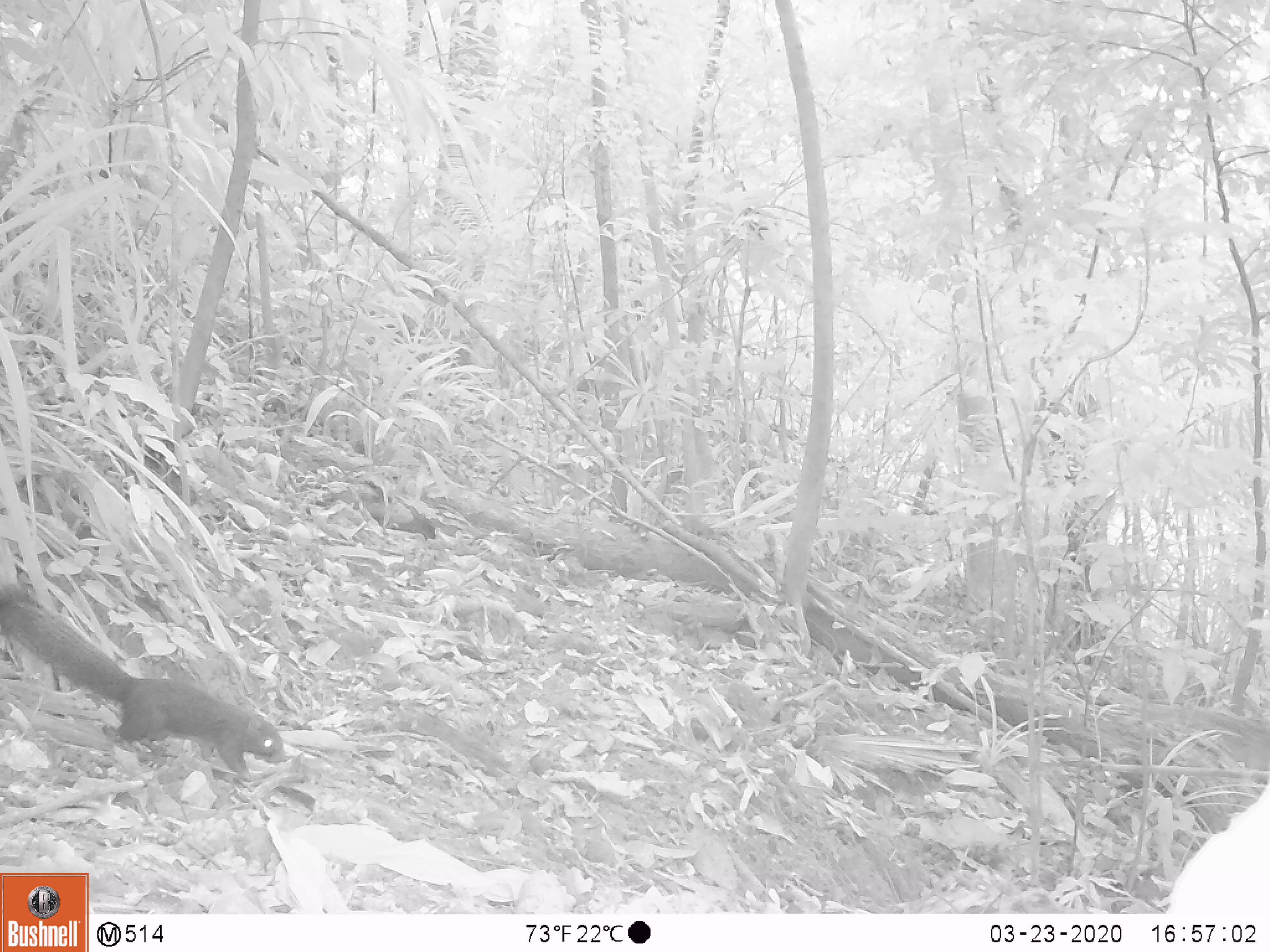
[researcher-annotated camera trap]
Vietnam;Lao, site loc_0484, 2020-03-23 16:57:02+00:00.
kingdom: Animalia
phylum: Chordata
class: Mammalia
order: Rodentia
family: Sciuridae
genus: Callosciurus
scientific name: Callosciurus erythraeus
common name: pallas's squirrel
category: pallass squirrel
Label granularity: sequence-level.